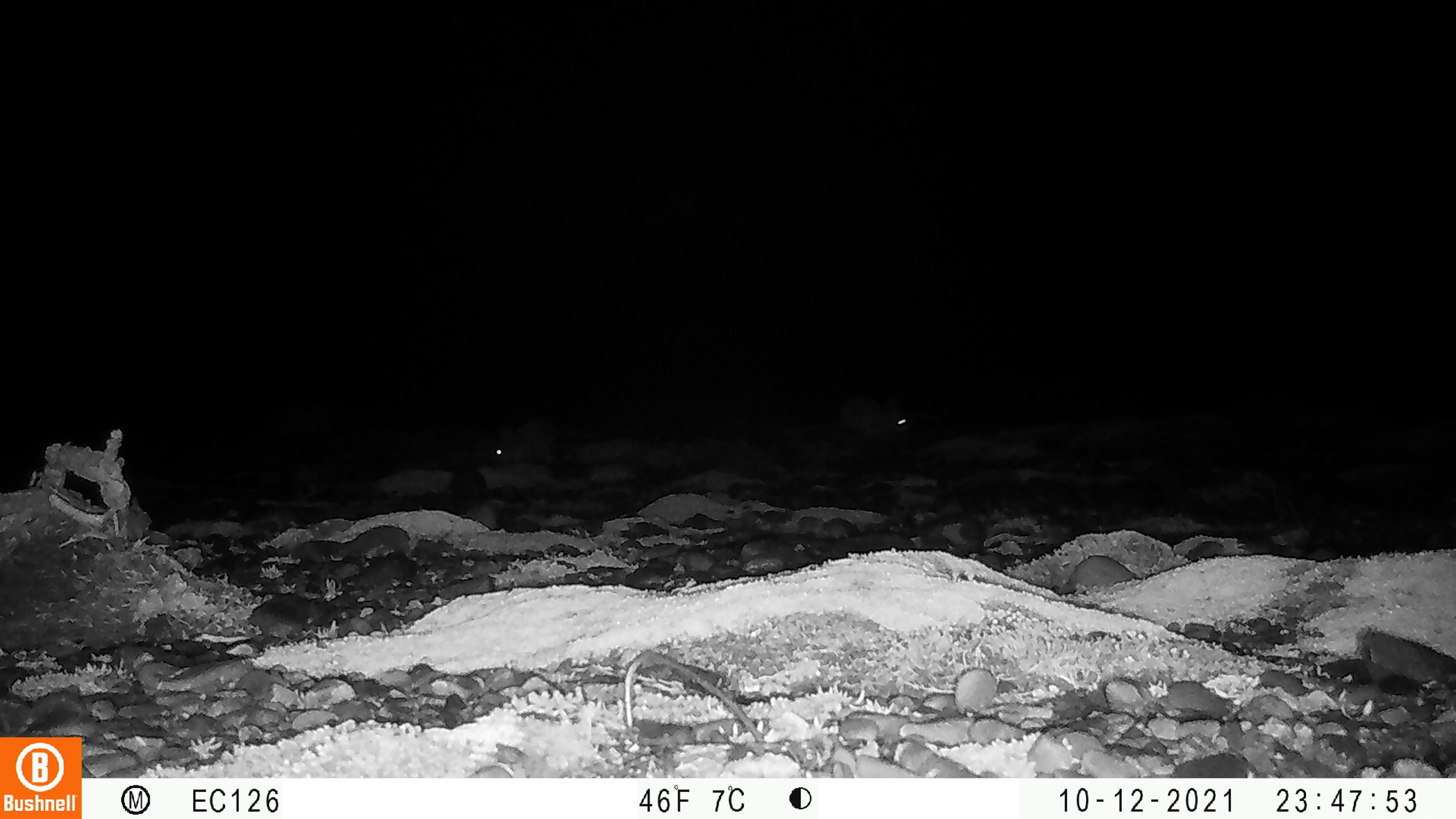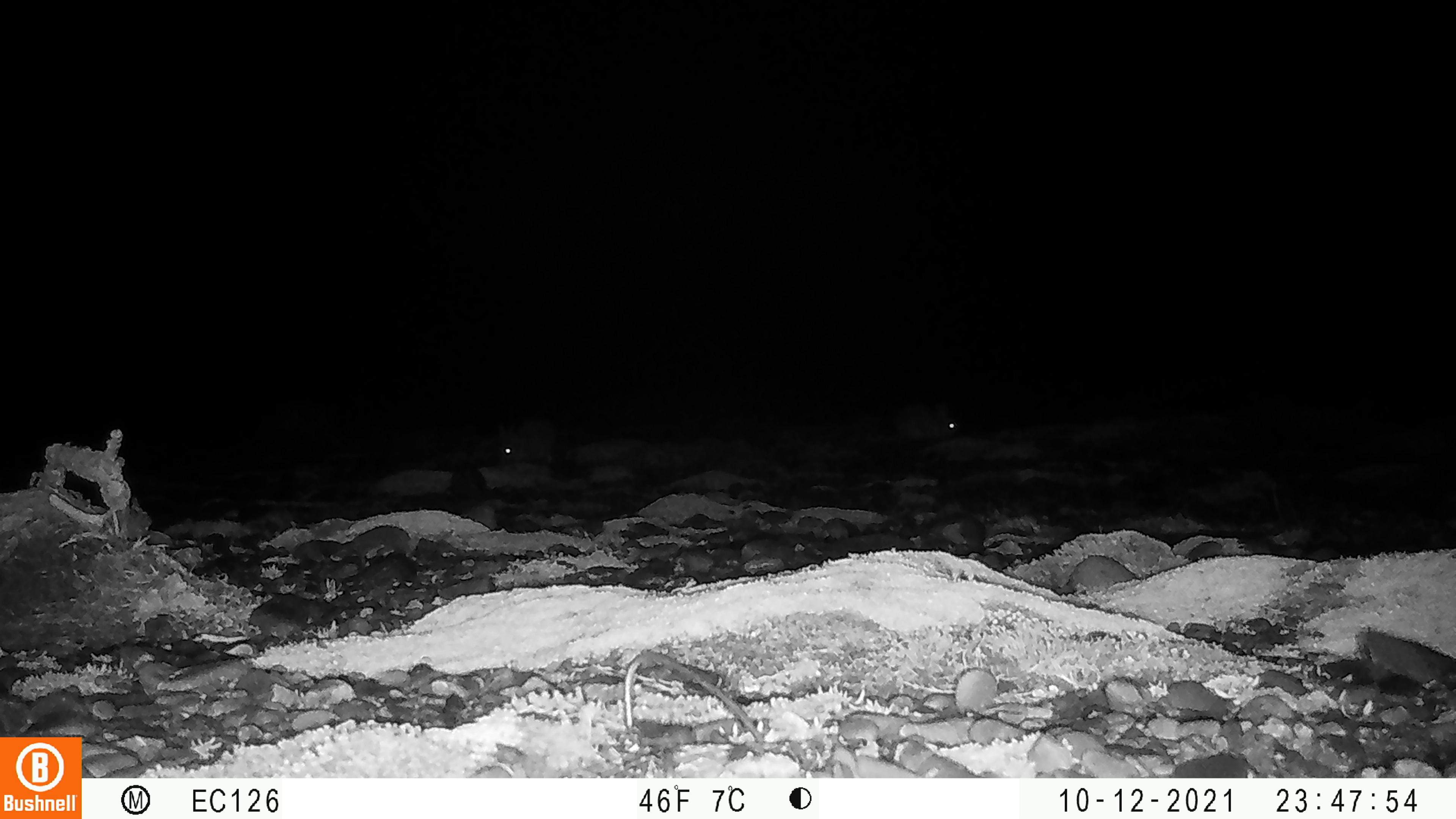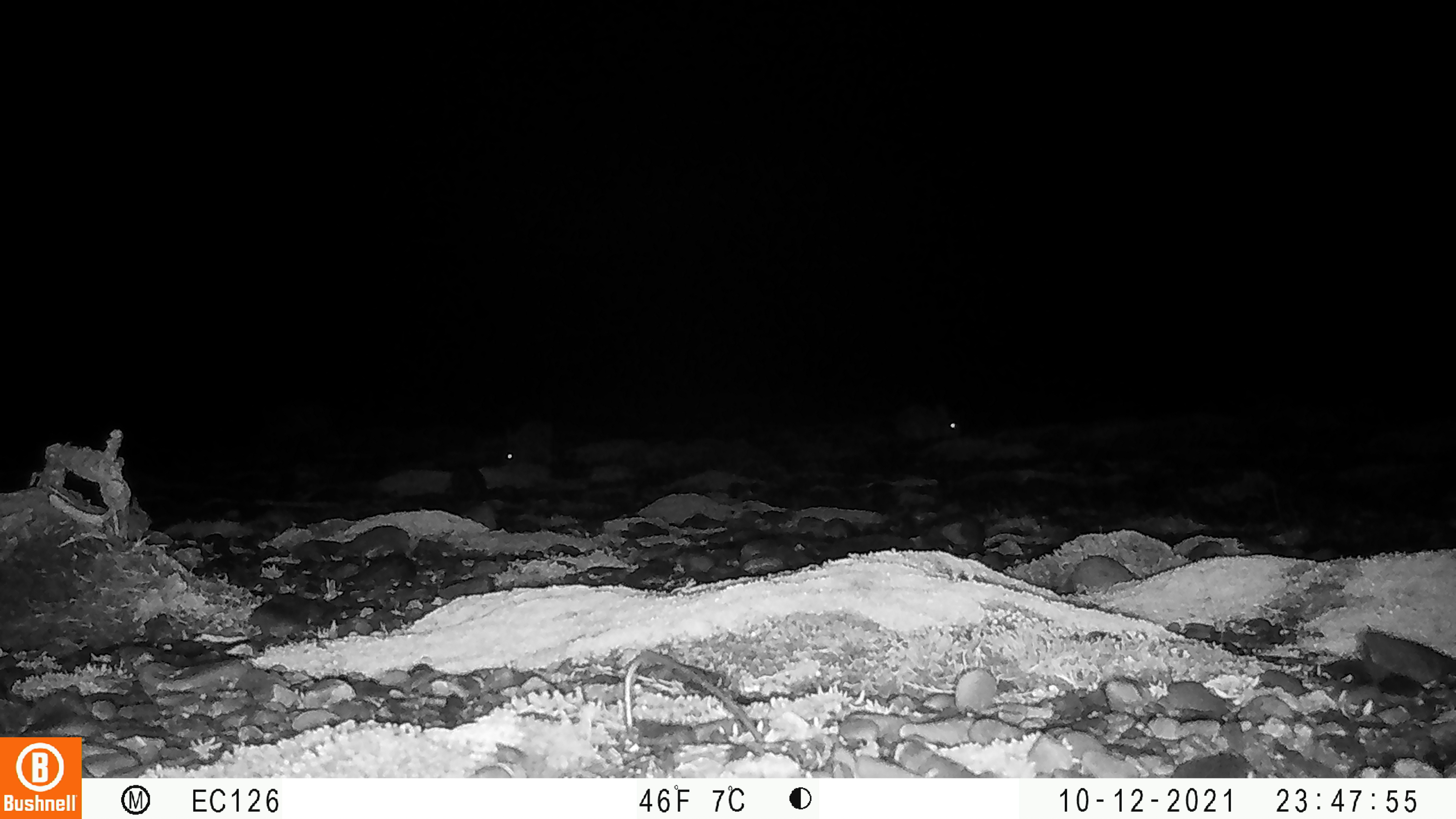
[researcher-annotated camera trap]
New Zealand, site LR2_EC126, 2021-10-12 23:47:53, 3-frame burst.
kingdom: Animalia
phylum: Chordata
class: Mammalia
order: Lagomorpha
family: Leporidae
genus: Oryctolagus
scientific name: Oryctolagus cuniculus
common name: european rabbit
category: rabbit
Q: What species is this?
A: Rabbit (european rabbit) (Oryctolagus cuniculus).